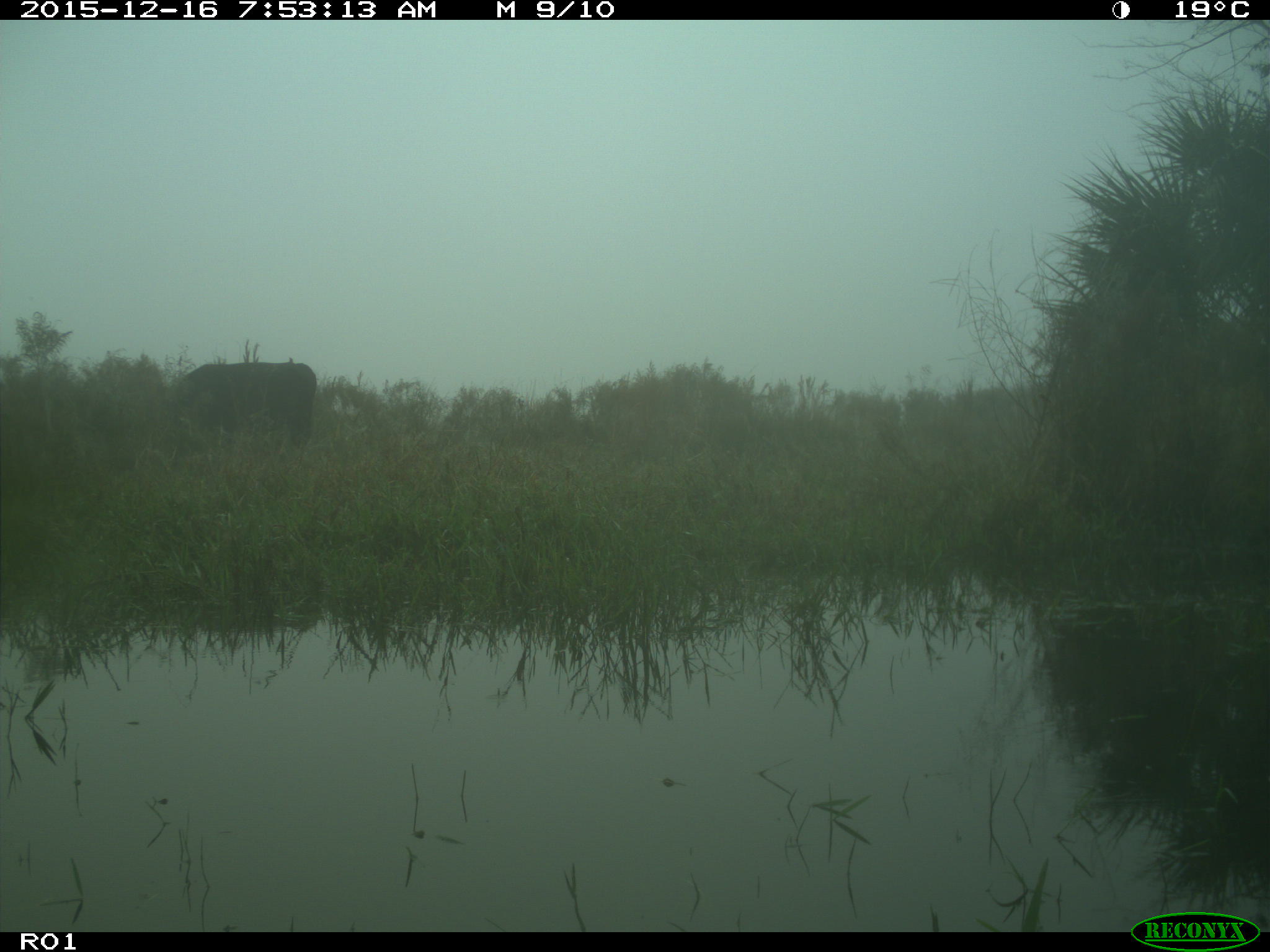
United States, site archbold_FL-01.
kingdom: Animalia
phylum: Chordata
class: Mammalia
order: Artiodactyla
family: Bovidae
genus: Bos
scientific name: Bos taurus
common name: domestic cow